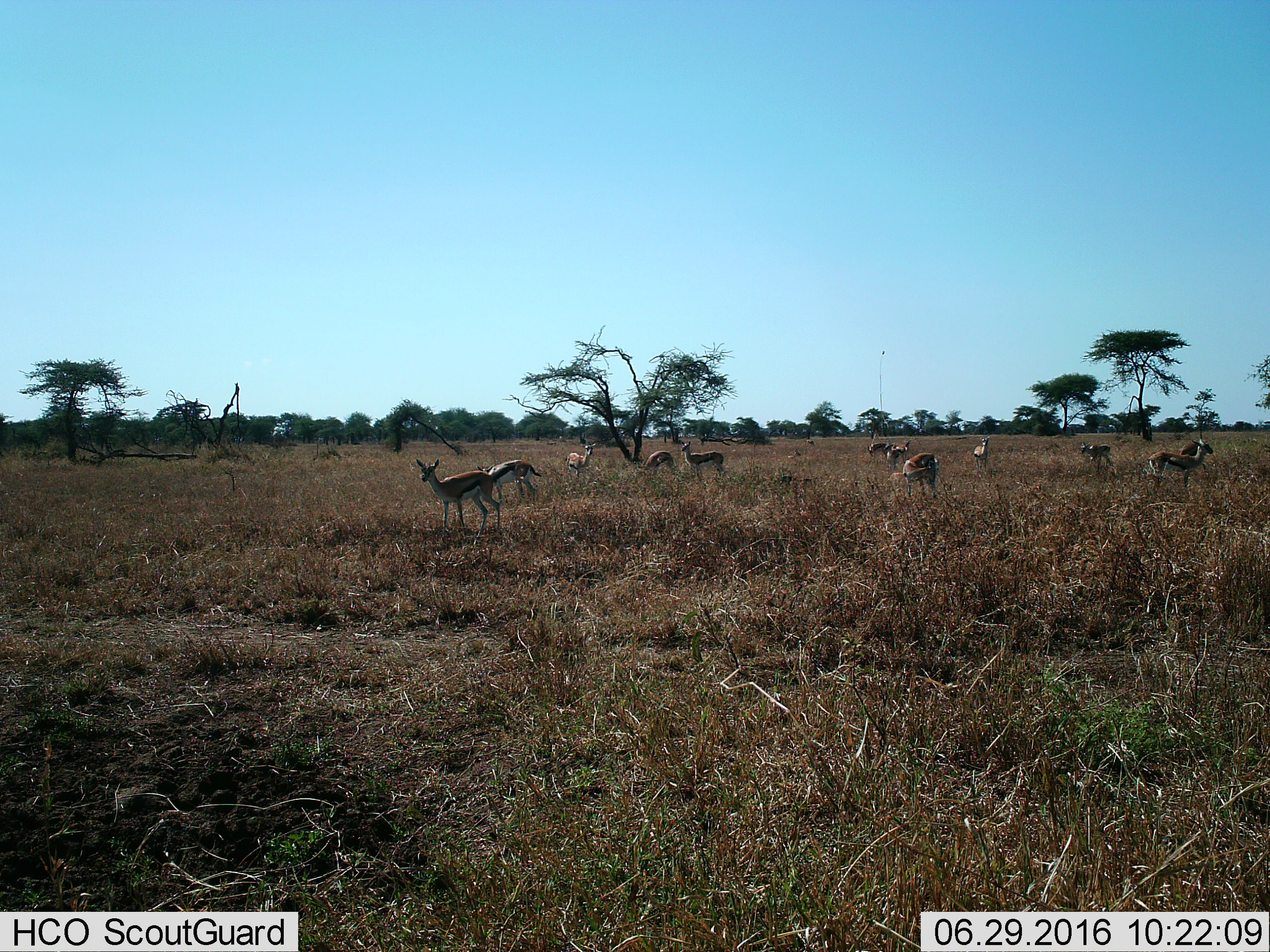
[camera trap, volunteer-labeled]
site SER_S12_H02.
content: unidentified animal